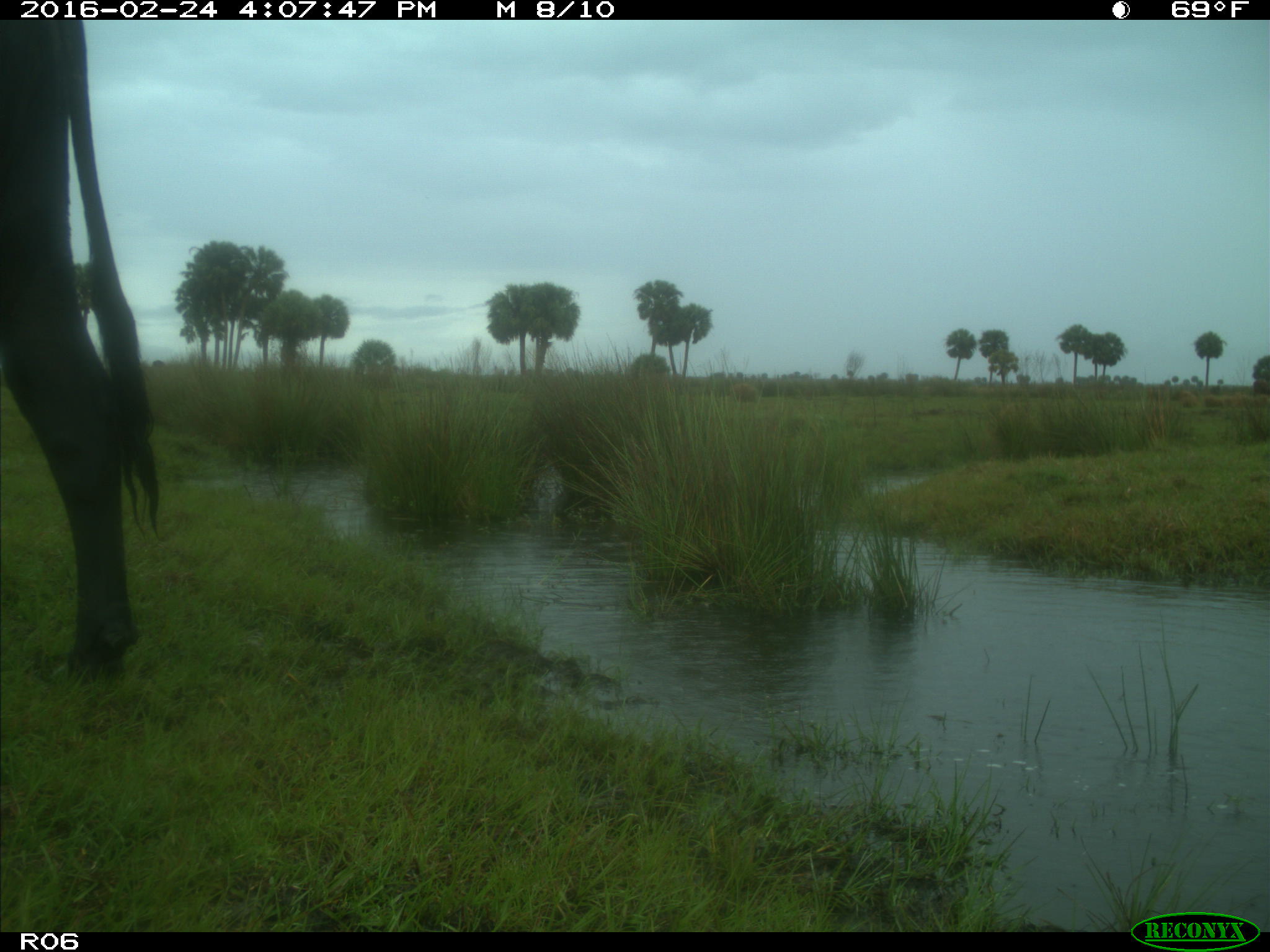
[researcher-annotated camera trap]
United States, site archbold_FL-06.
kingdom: Animalia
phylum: Chordata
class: Mammalia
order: Artiodactyla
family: Bovidae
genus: Bos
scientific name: Bos taurus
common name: domestic cow